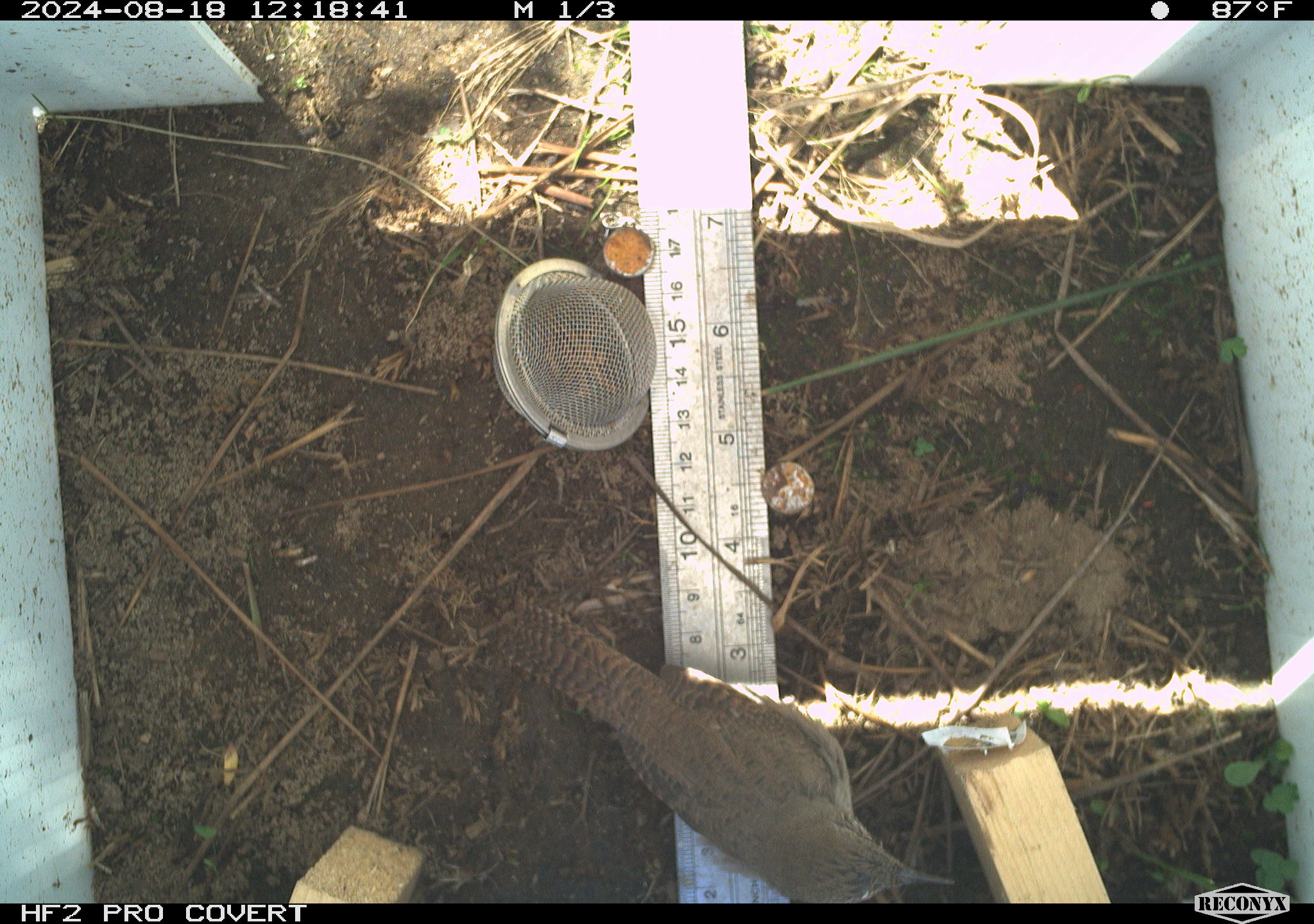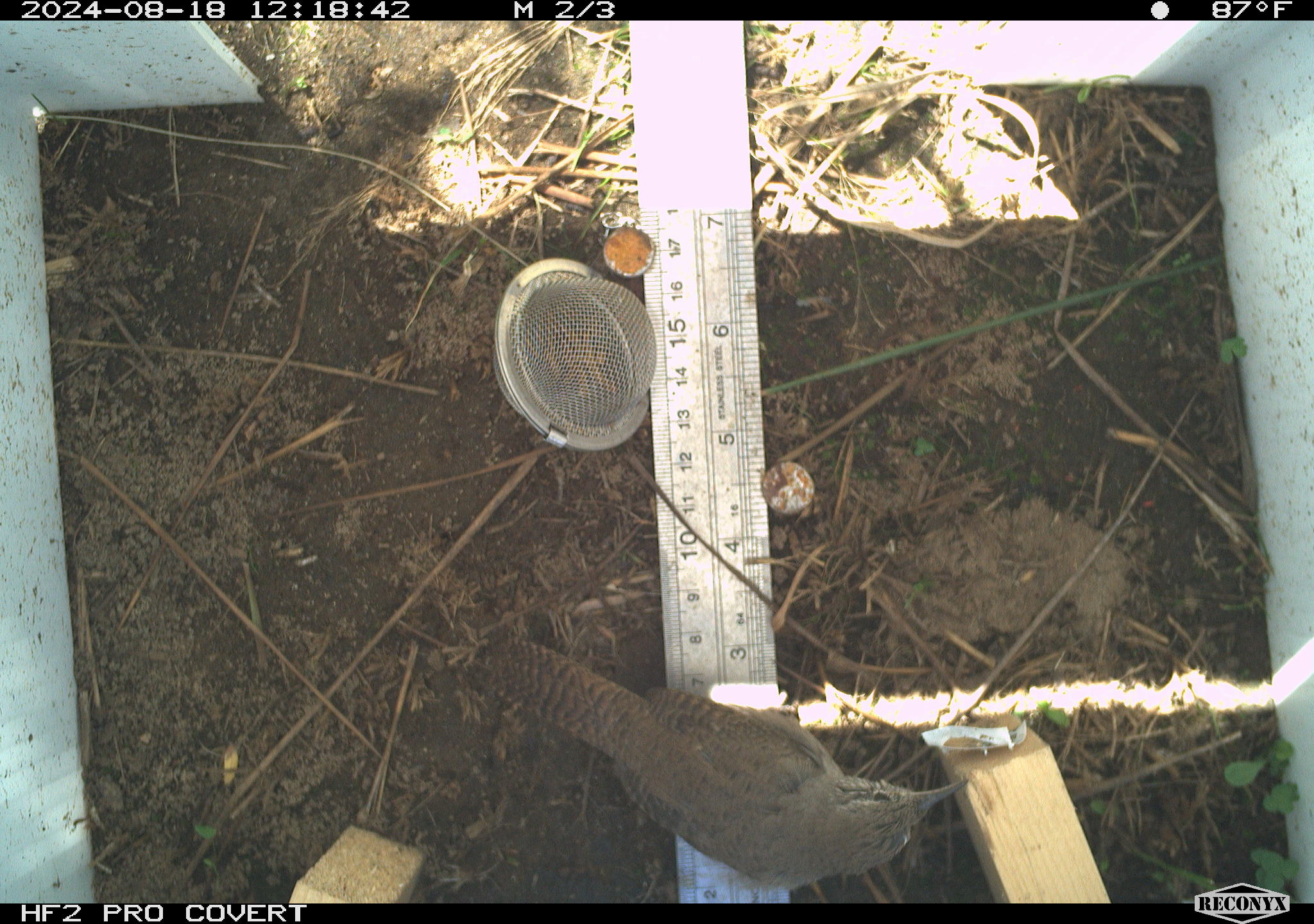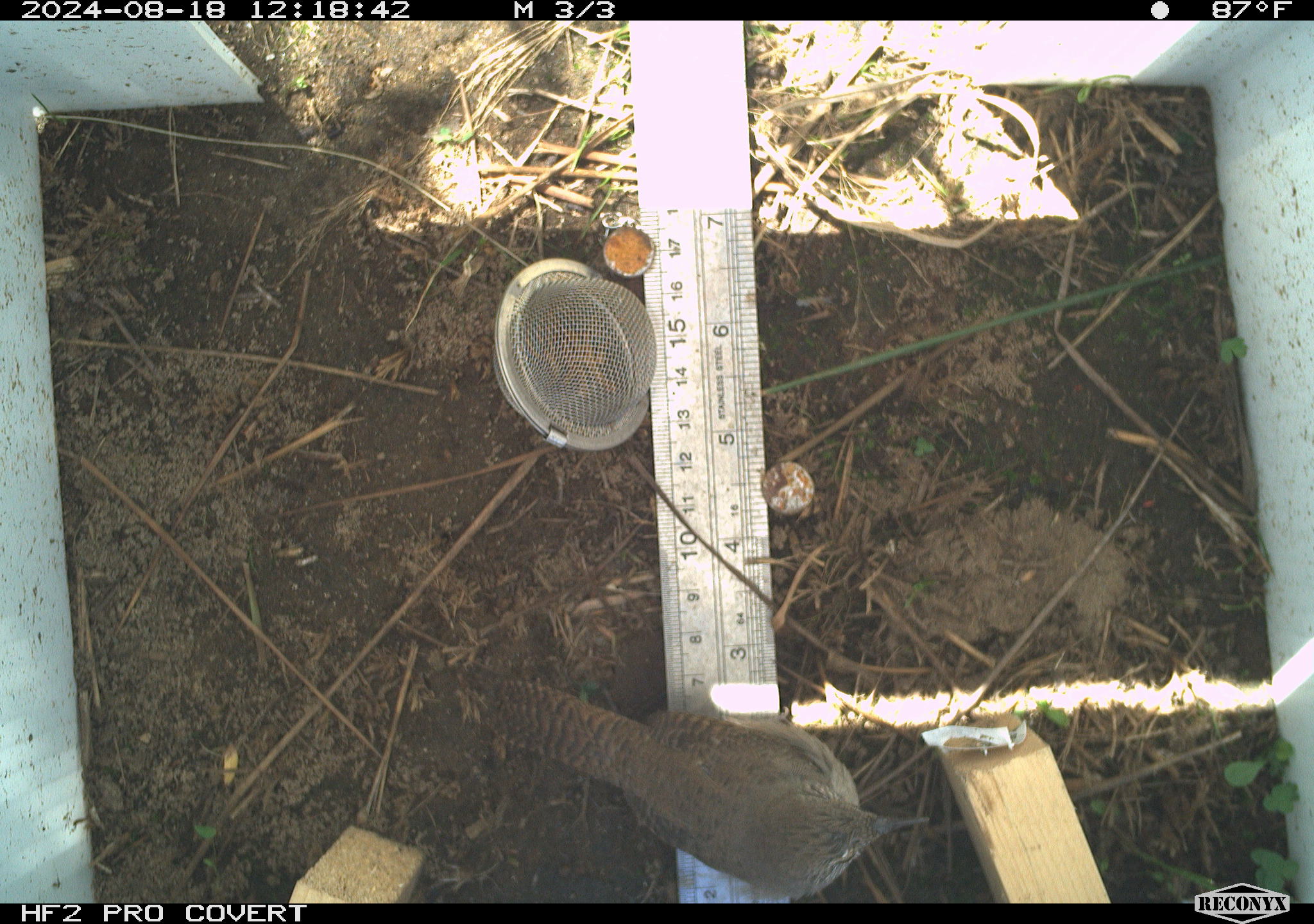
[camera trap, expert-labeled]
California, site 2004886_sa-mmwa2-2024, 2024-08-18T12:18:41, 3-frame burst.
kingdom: Animalia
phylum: Chordata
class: Aves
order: Passeriformes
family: Troglodytidae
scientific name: Troglodytidae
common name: wren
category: troglodytidae family